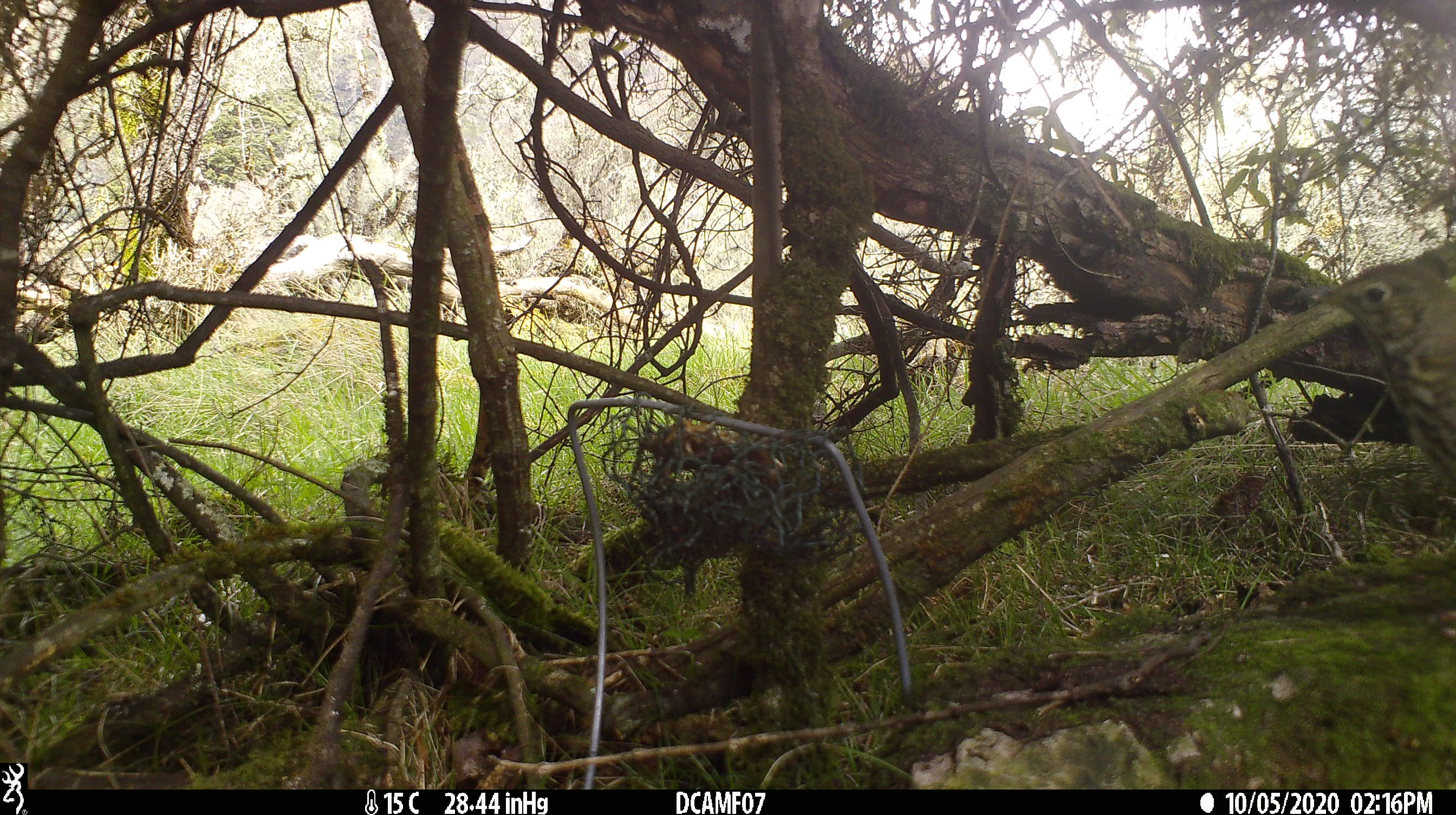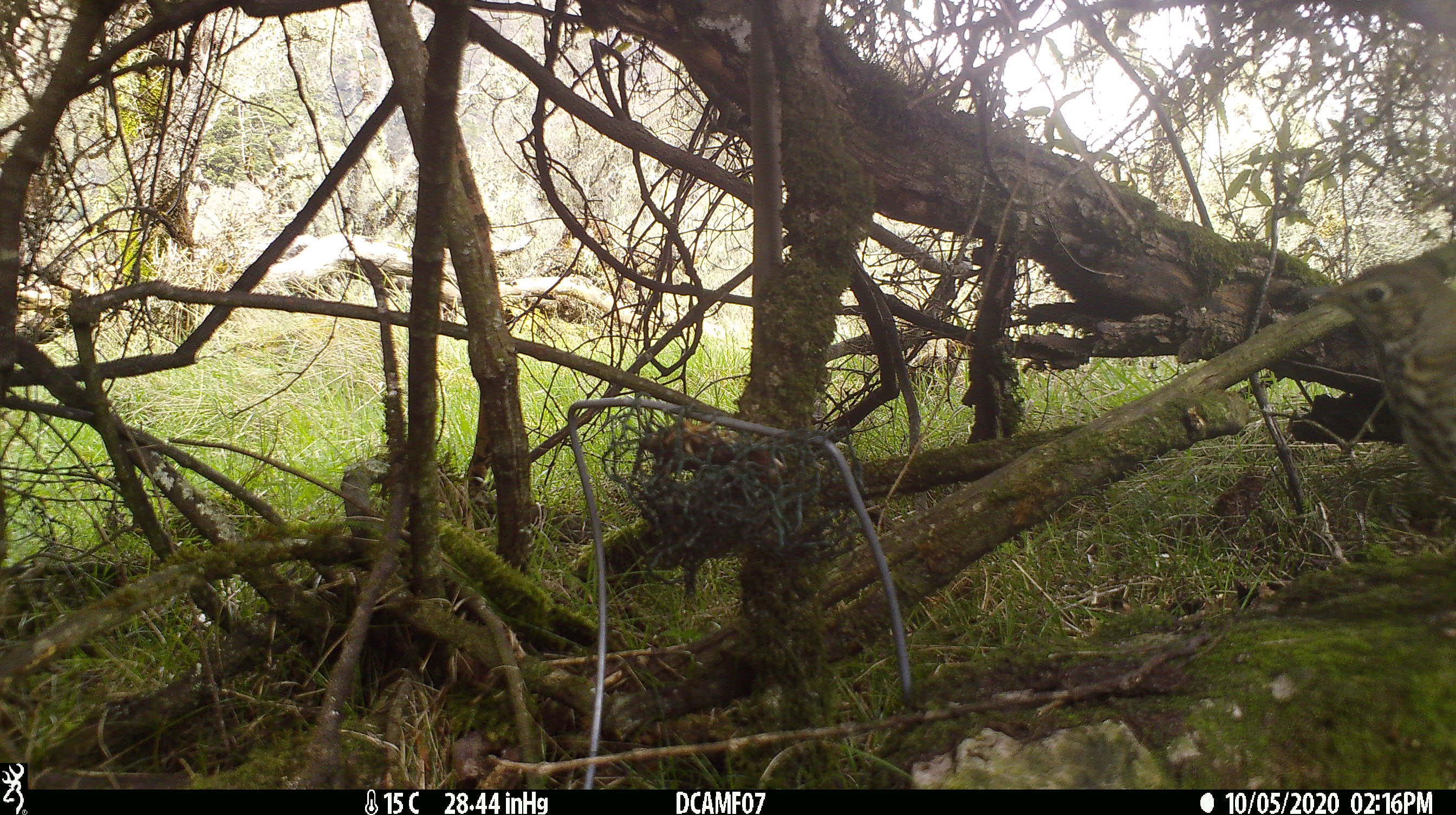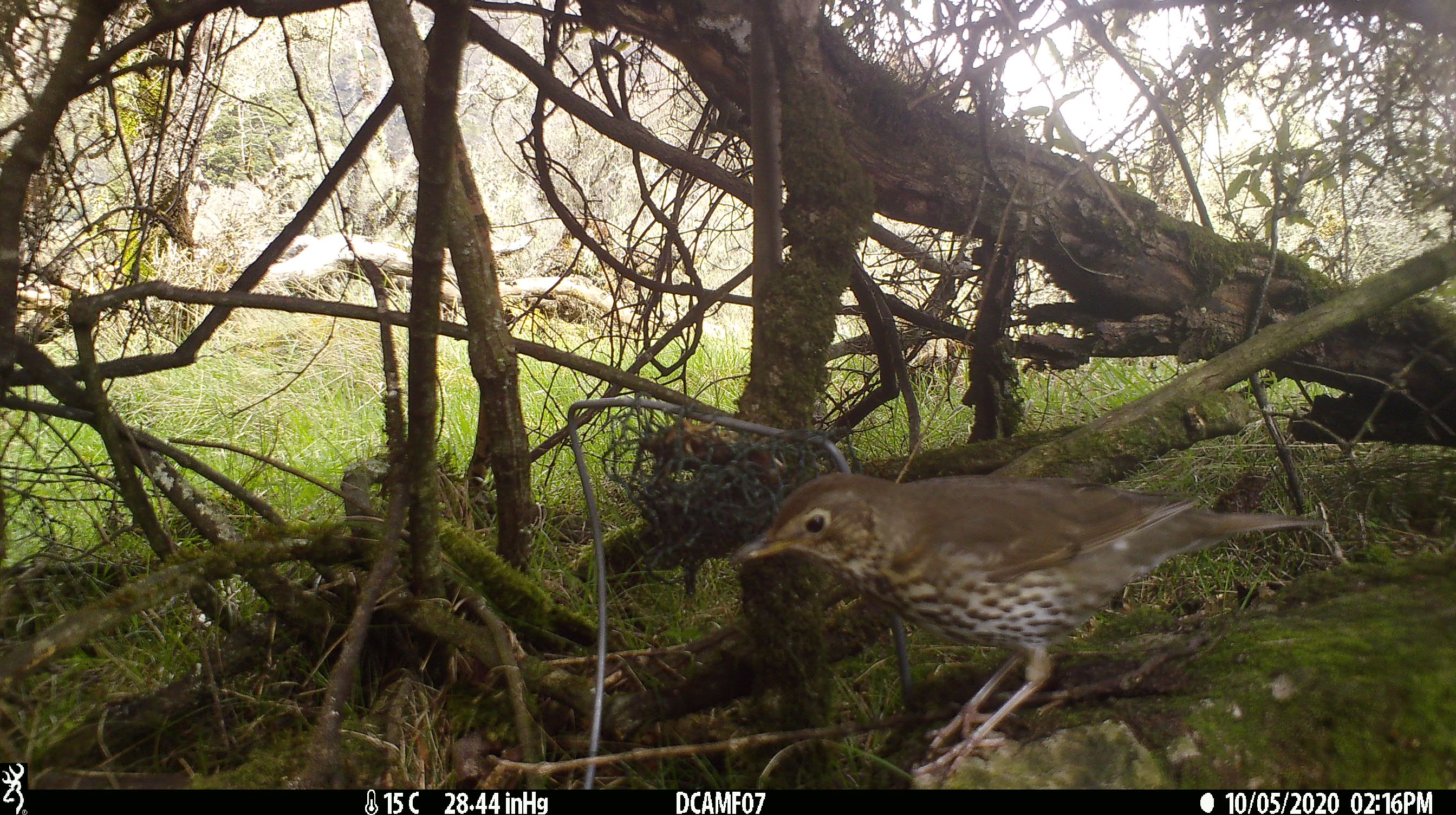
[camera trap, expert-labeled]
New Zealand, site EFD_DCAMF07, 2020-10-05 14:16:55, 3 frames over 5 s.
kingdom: Animalia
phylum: Chordata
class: Aves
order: Passeriformes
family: Turdidae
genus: Turdus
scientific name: Turdus philomelos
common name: song thrush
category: thrush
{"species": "thrush (song thrush) (Turdus philomelos)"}